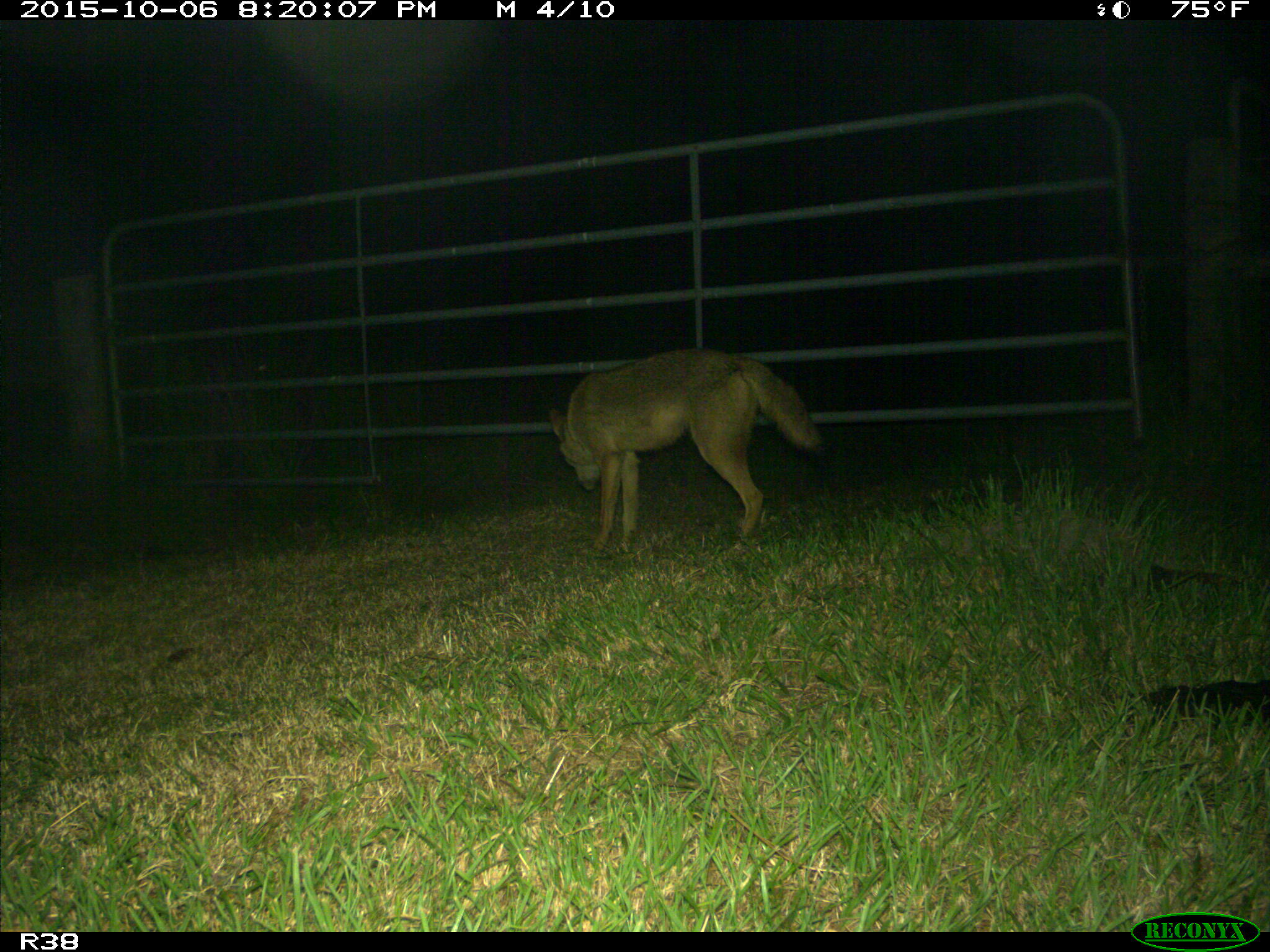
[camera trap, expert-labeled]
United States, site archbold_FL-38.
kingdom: Animalia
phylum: Chordata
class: Mammalia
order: Carnivora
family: Canidae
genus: Canis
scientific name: Canis latrans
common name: coyote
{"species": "Canis latrans (coyote)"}